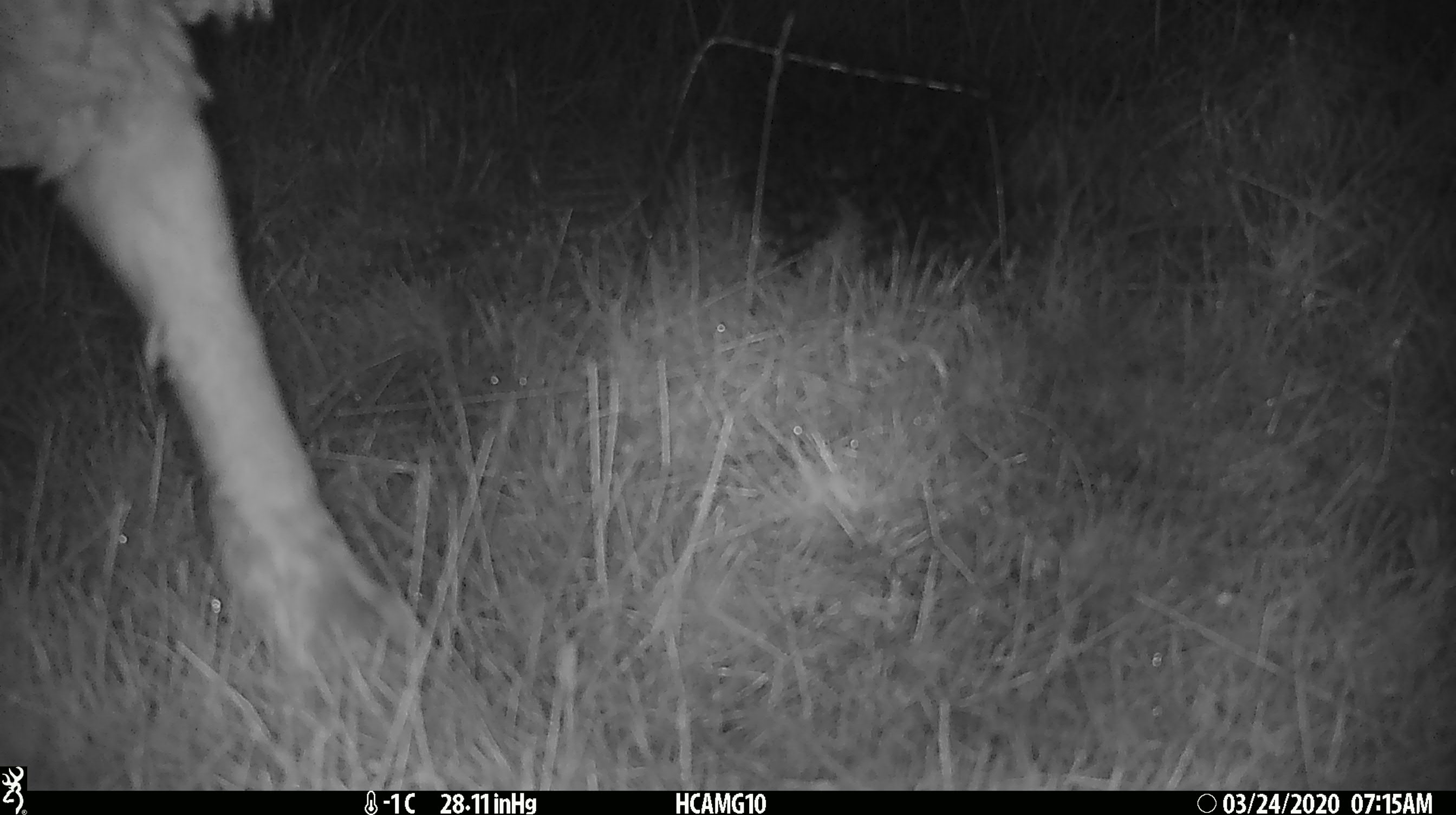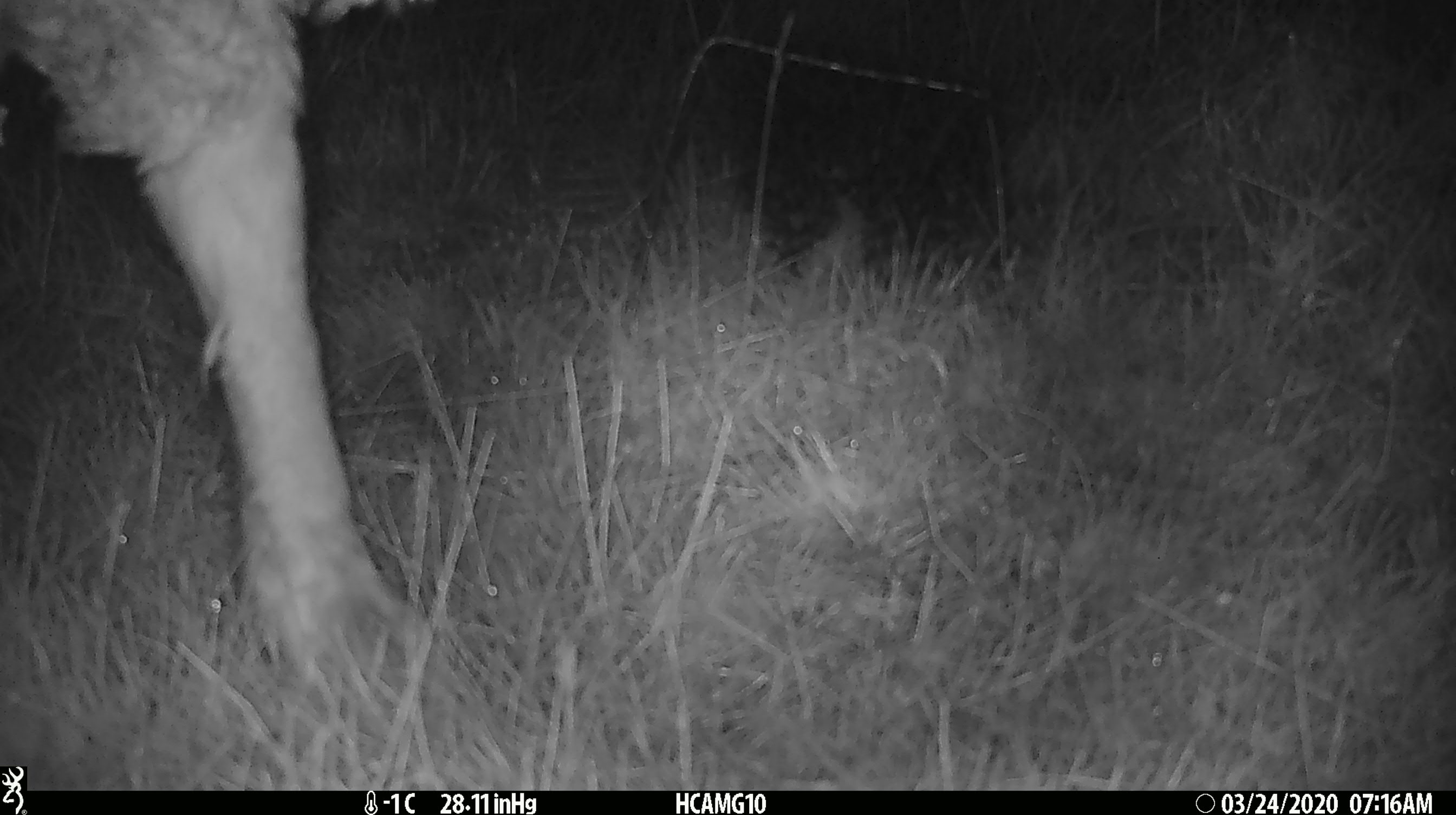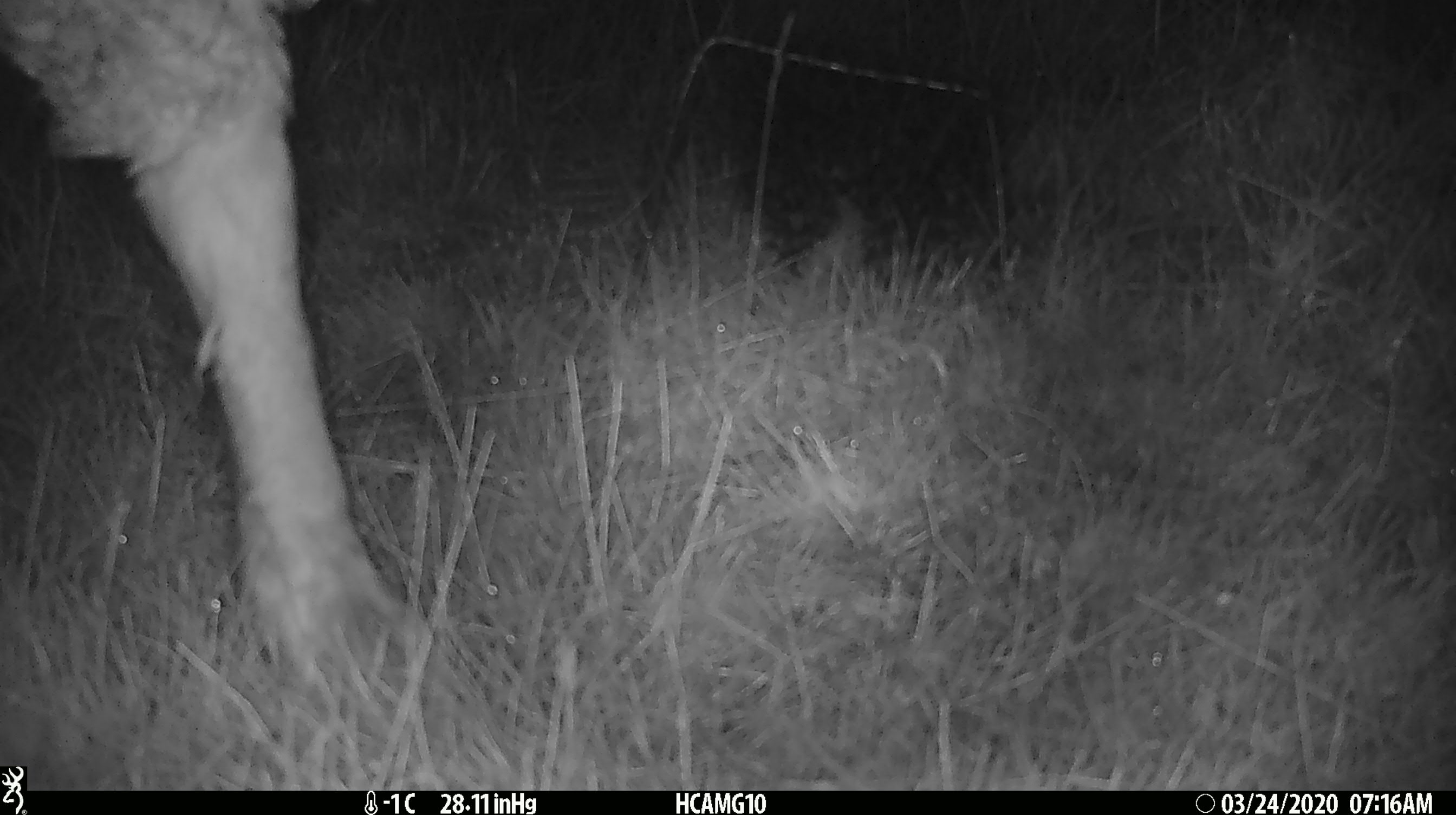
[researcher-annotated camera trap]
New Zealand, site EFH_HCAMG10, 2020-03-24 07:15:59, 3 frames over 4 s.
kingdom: Animalia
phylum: Chordata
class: Mammalia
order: Artiodactyla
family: Bovidae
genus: Ovis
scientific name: Ovis aries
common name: domestic sheep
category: sheep